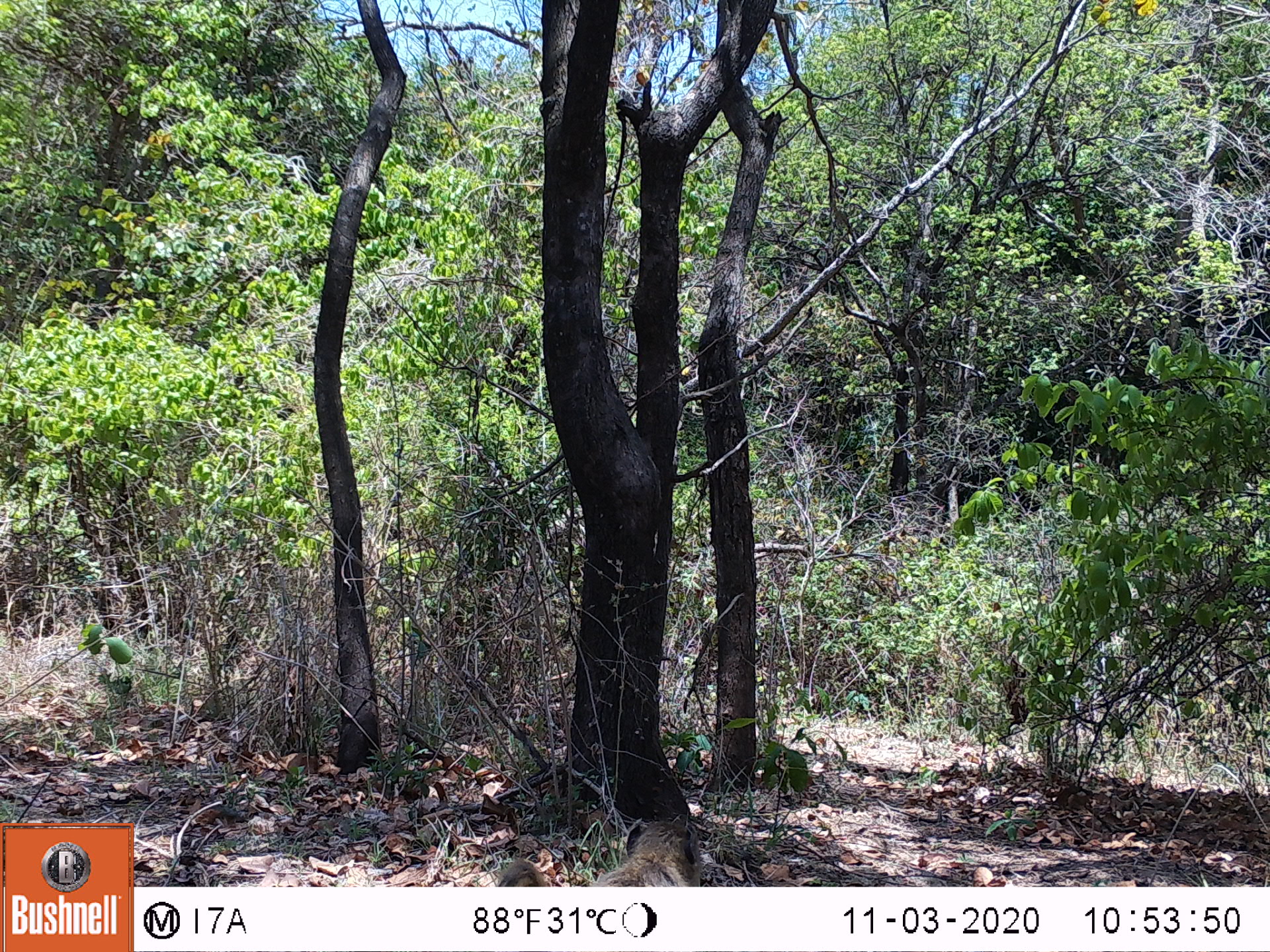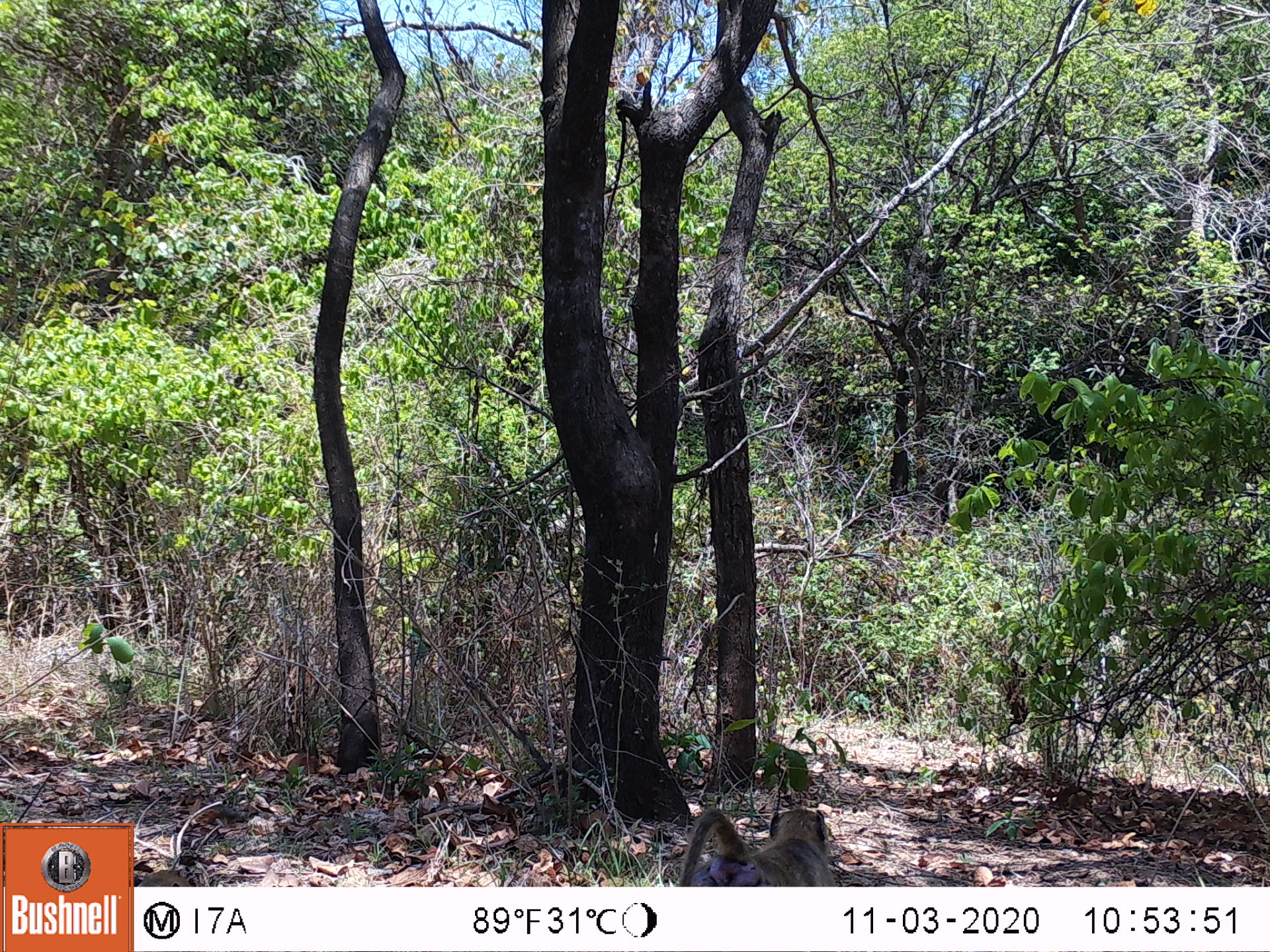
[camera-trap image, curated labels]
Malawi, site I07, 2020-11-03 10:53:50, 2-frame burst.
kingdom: Animalia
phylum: Chordata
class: Mammalia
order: Primates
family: Cercopithecidae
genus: Papio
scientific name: Papio cynocephalus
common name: yellow baboon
Yellow baboon (Papio cynocephalus), count 1.